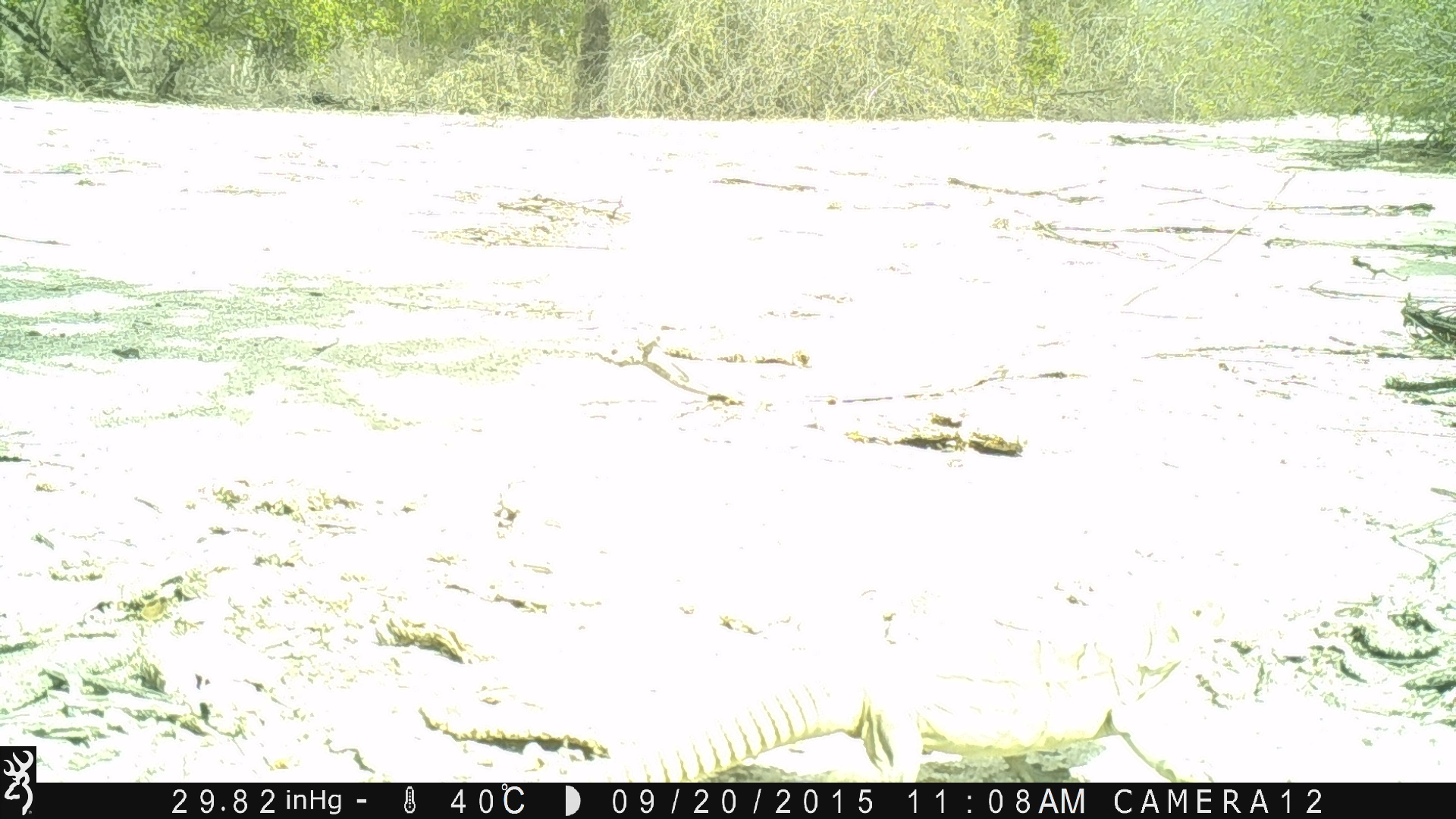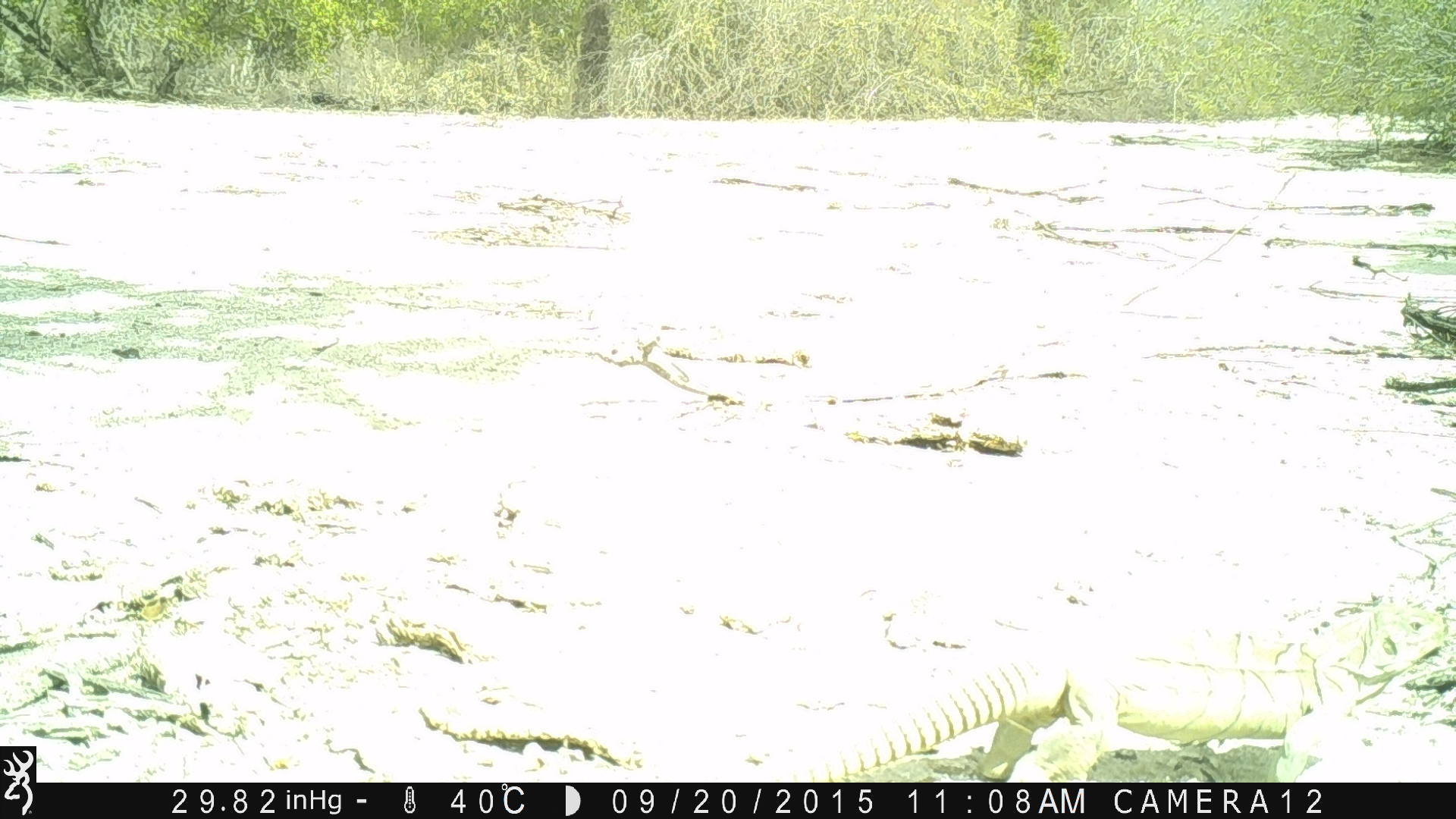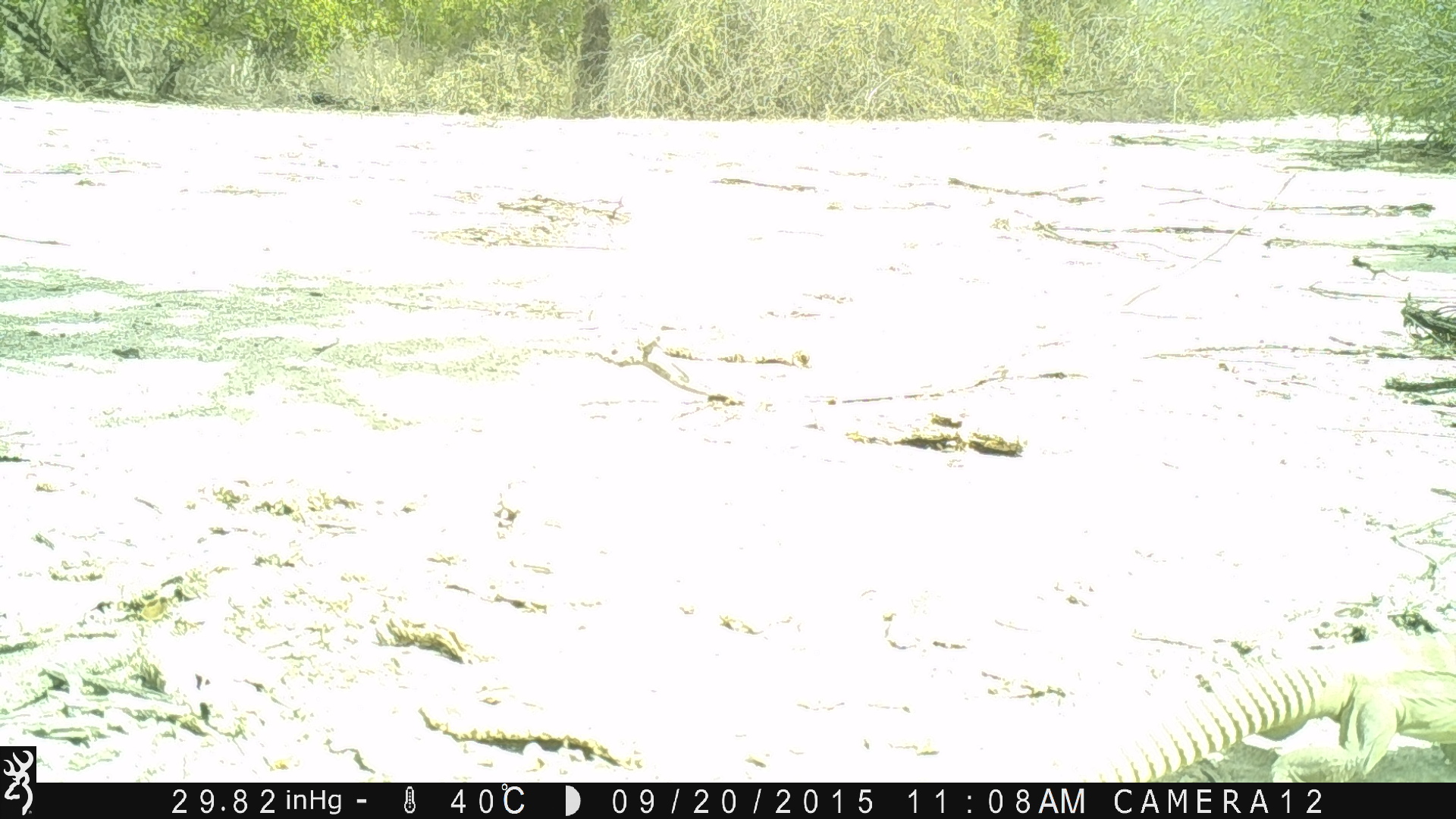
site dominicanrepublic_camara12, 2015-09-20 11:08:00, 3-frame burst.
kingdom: Animalia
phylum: Chordata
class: Reptilia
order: Squamata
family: Iguanidae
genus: Iguana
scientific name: Iguana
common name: typical iguanas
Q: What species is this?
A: Iguana (typical iguanas).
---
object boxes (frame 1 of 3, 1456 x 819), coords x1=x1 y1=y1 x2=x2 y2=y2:
iguana: x1=500 y1=585 x2=1261 y2=783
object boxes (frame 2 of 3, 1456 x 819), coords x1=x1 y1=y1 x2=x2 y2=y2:
iguana: x1=714 y1=579 x2=1456 y2=783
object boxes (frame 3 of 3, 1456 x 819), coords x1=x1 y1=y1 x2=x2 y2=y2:
iguana: x1=1075 y1=630 x2=1456 y2=783